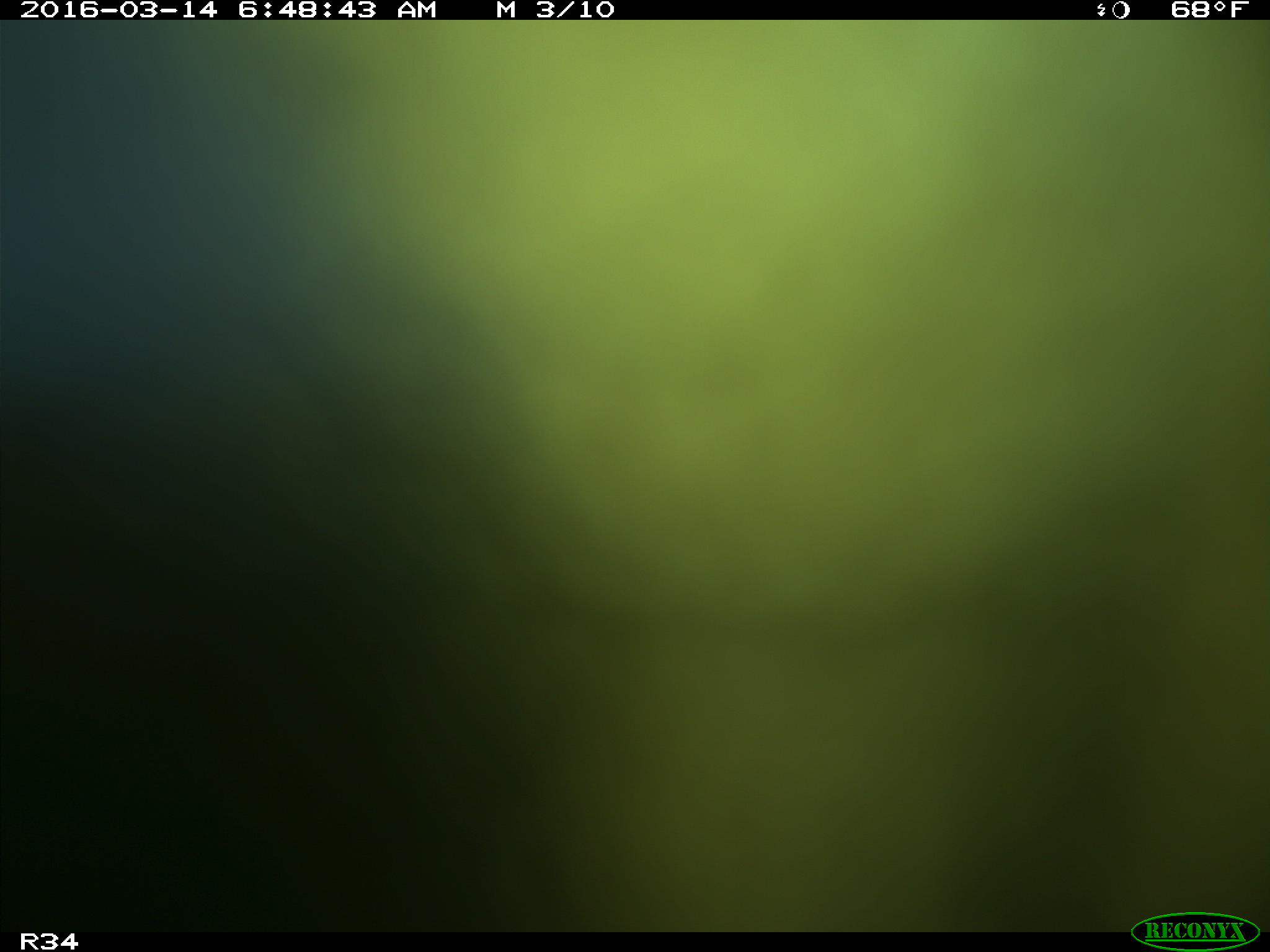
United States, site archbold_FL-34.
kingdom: Animalia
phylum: Chordata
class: Mammalia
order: Artiodactyla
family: Bovidae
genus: Bos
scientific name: Bos taurus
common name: domestic cow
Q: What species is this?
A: Bos taurus (domestic cow).